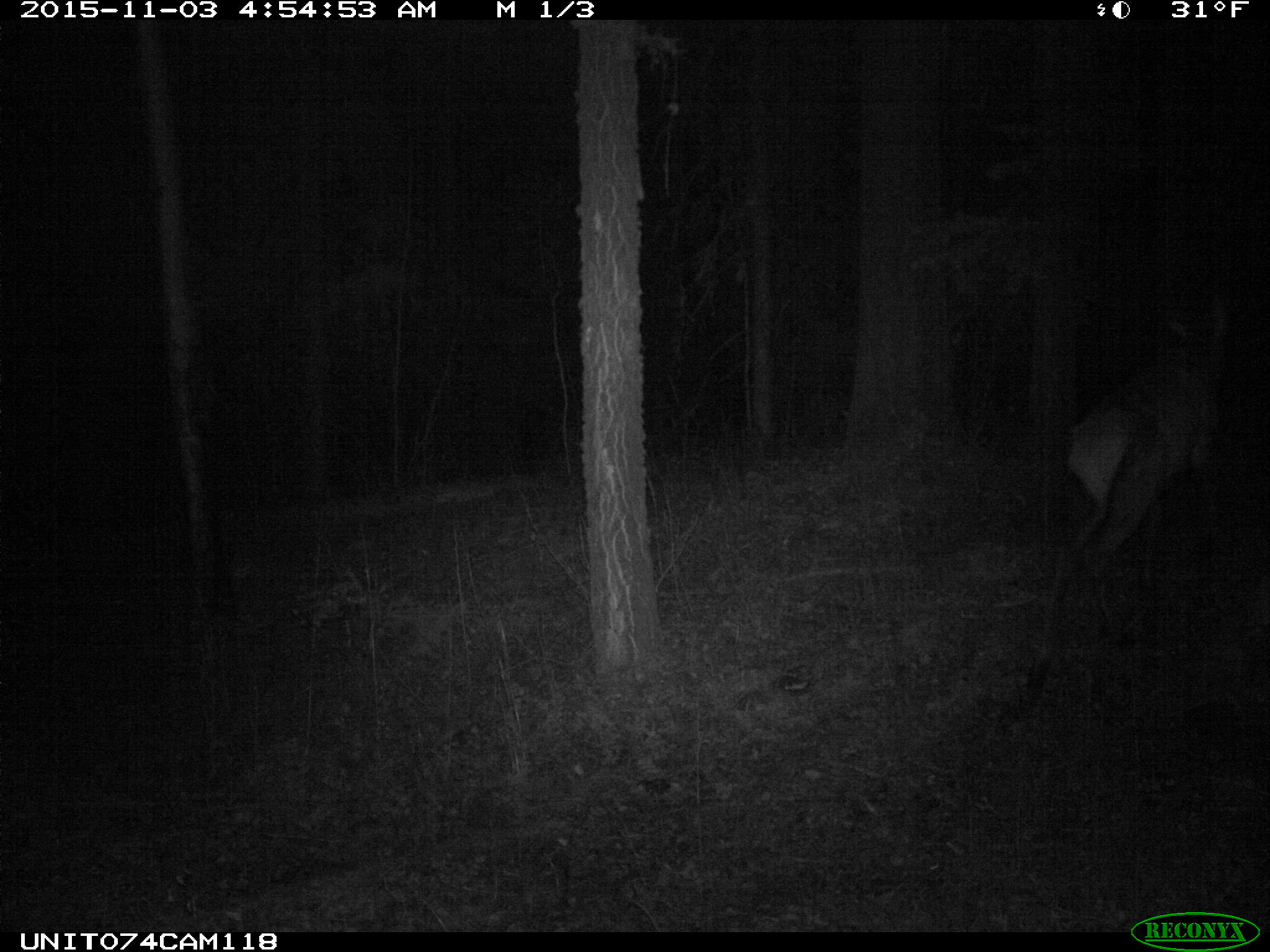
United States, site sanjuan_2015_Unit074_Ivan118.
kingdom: Animalia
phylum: Chordata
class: Mammalia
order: Artiodactyla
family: Cervidae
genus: Cervus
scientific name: Cervus elaphus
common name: red deer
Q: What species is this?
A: Cervus elaphus (red deer).